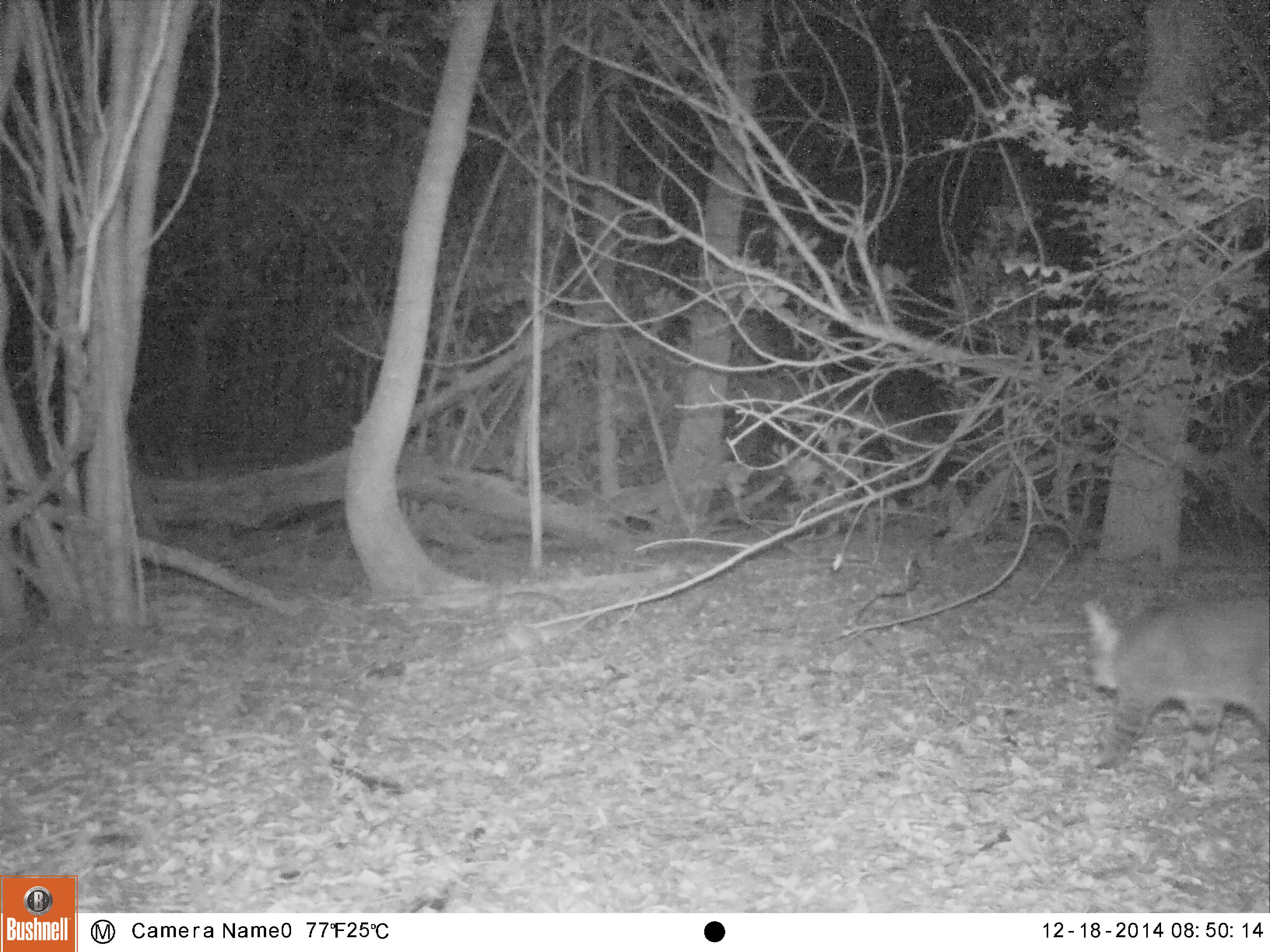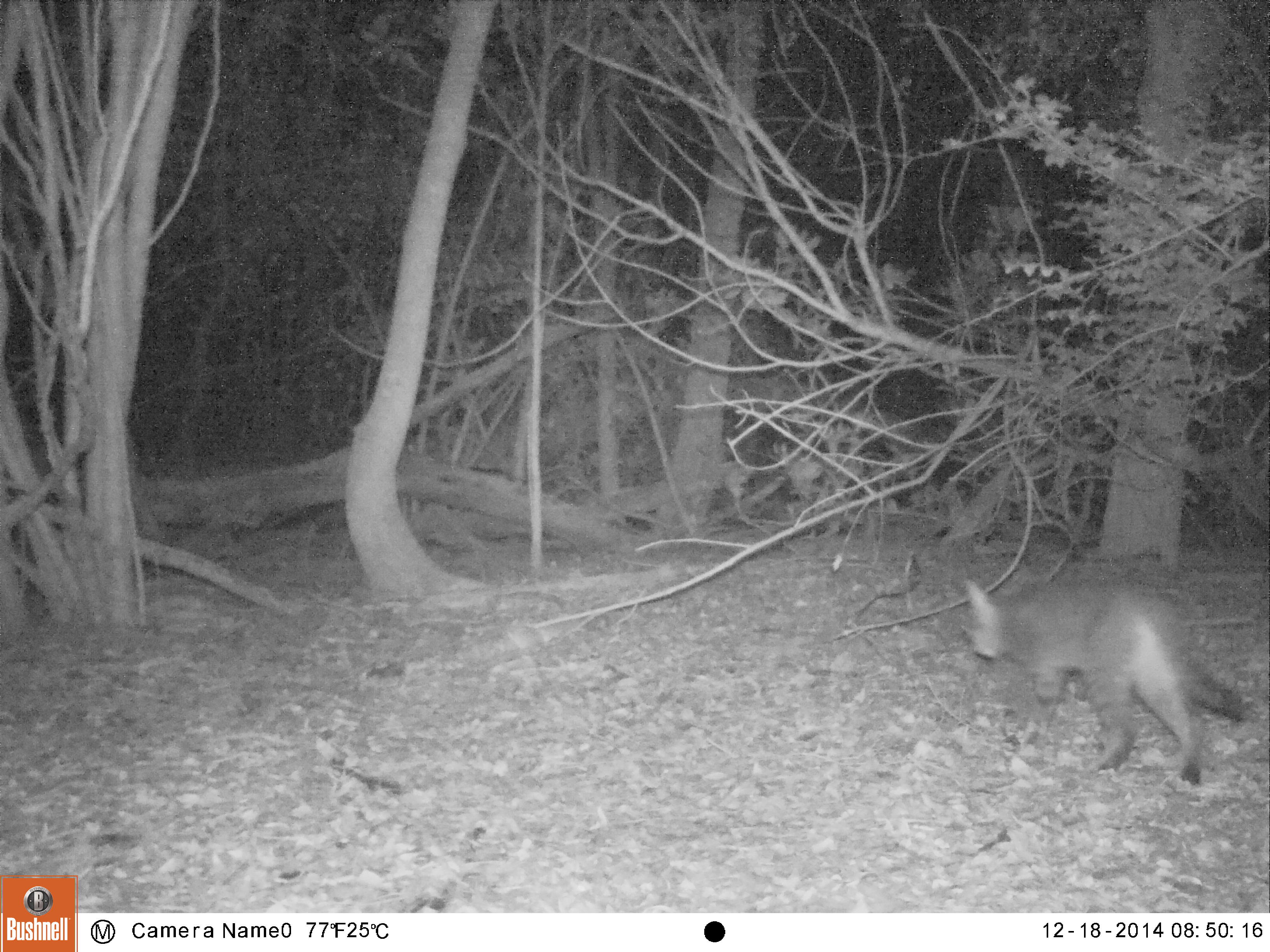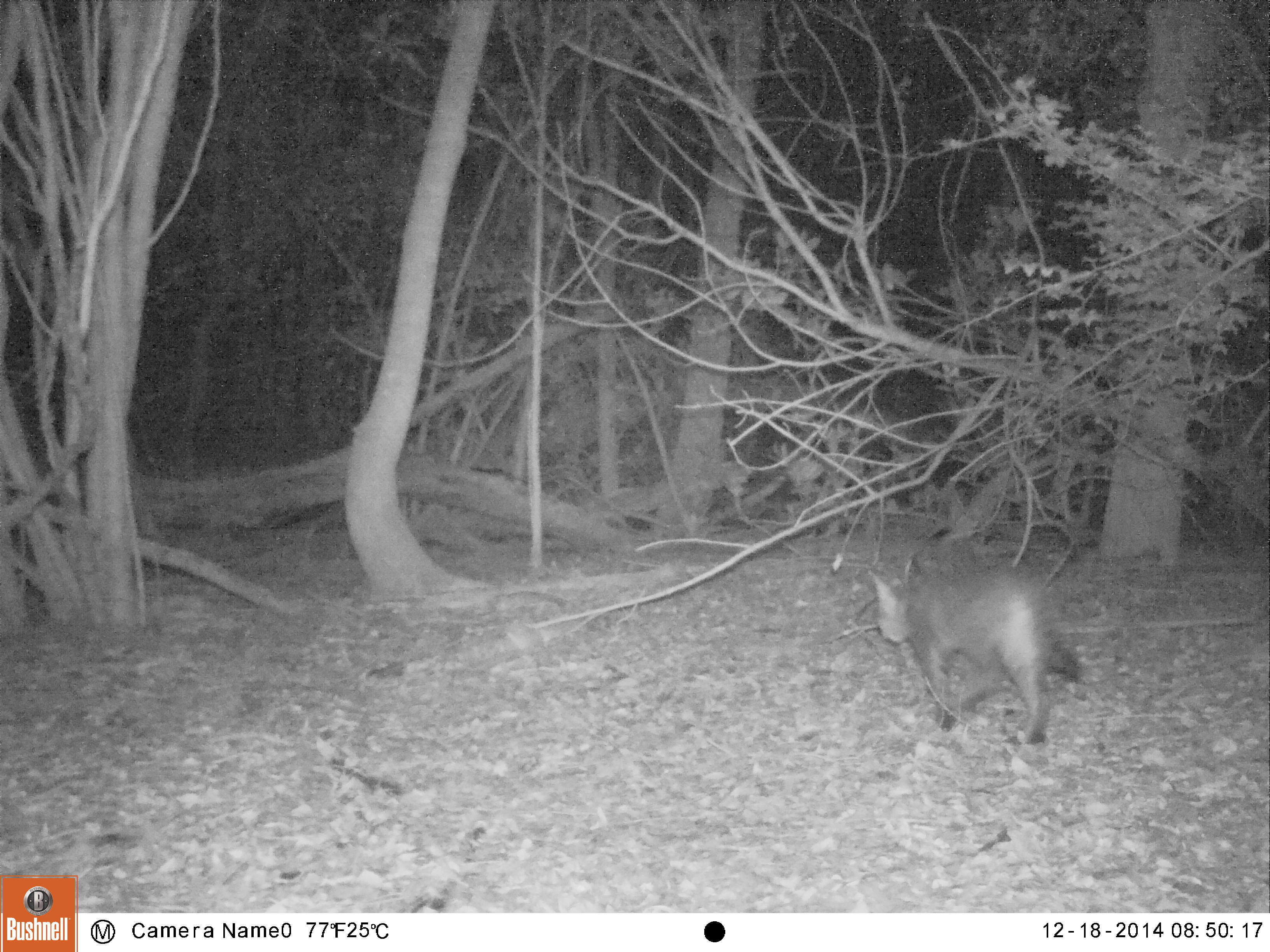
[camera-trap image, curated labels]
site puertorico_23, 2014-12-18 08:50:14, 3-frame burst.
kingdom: Animalia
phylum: Chordata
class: Mammalia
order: Carnivora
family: Felidae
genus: Felis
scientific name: Felis catus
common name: cat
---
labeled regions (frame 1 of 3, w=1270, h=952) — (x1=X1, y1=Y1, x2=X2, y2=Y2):
cat: (x1=1080, y1=593, x2=1270, y2=788)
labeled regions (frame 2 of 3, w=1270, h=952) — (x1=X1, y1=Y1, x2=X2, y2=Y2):
cat: (x1=956, y1=571, x2=1246, y2=787)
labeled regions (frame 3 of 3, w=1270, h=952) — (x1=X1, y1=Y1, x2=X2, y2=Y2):
cat: (x1=863, y1=559, x2=1082, y2=747)